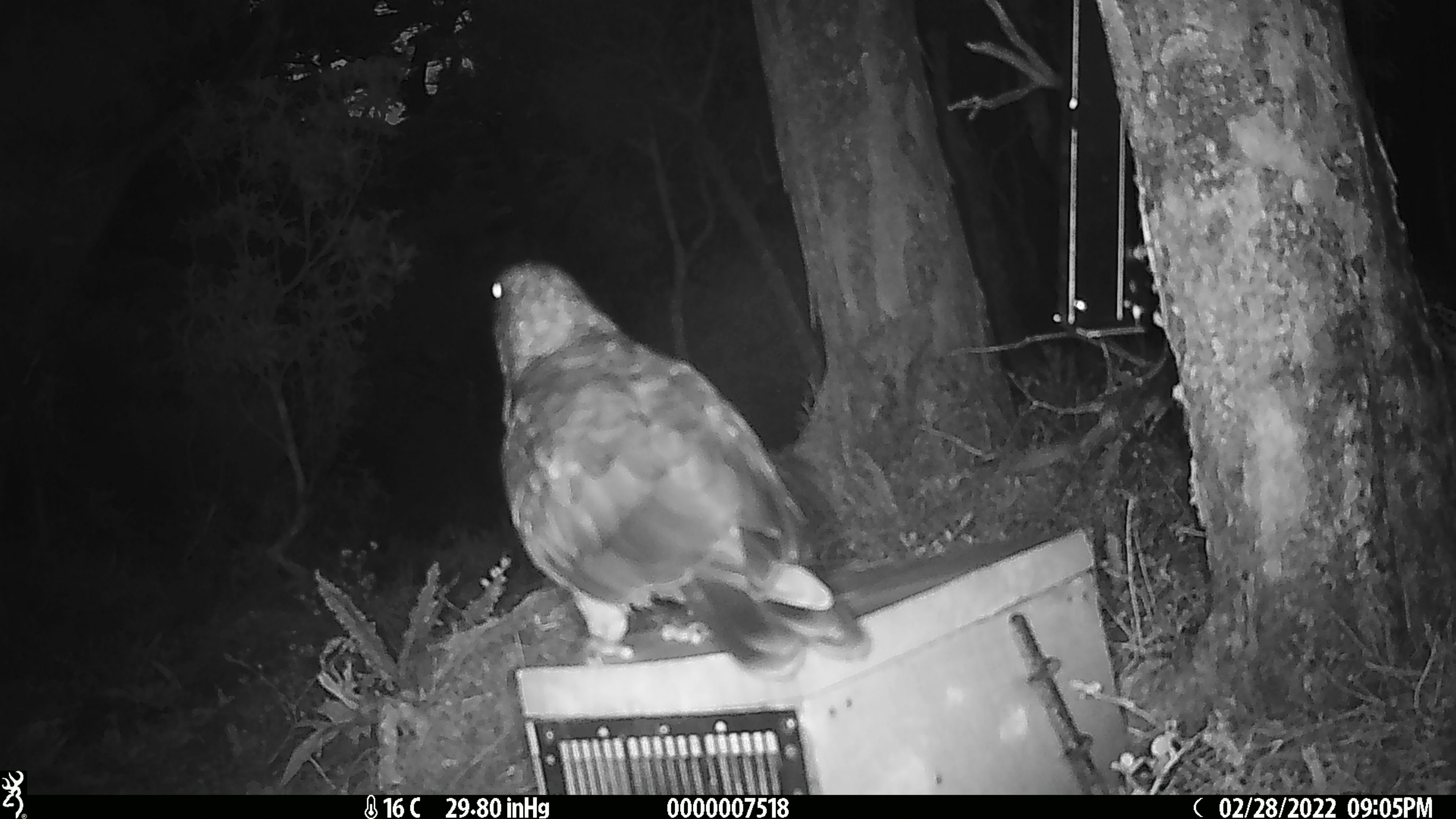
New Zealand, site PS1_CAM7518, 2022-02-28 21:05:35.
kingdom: Animalia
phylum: Chordata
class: Aves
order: Psittaciformes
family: Strigopidae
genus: Nestor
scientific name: Nestor notabilis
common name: kea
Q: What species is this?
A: Kea (Nestor notabilis).